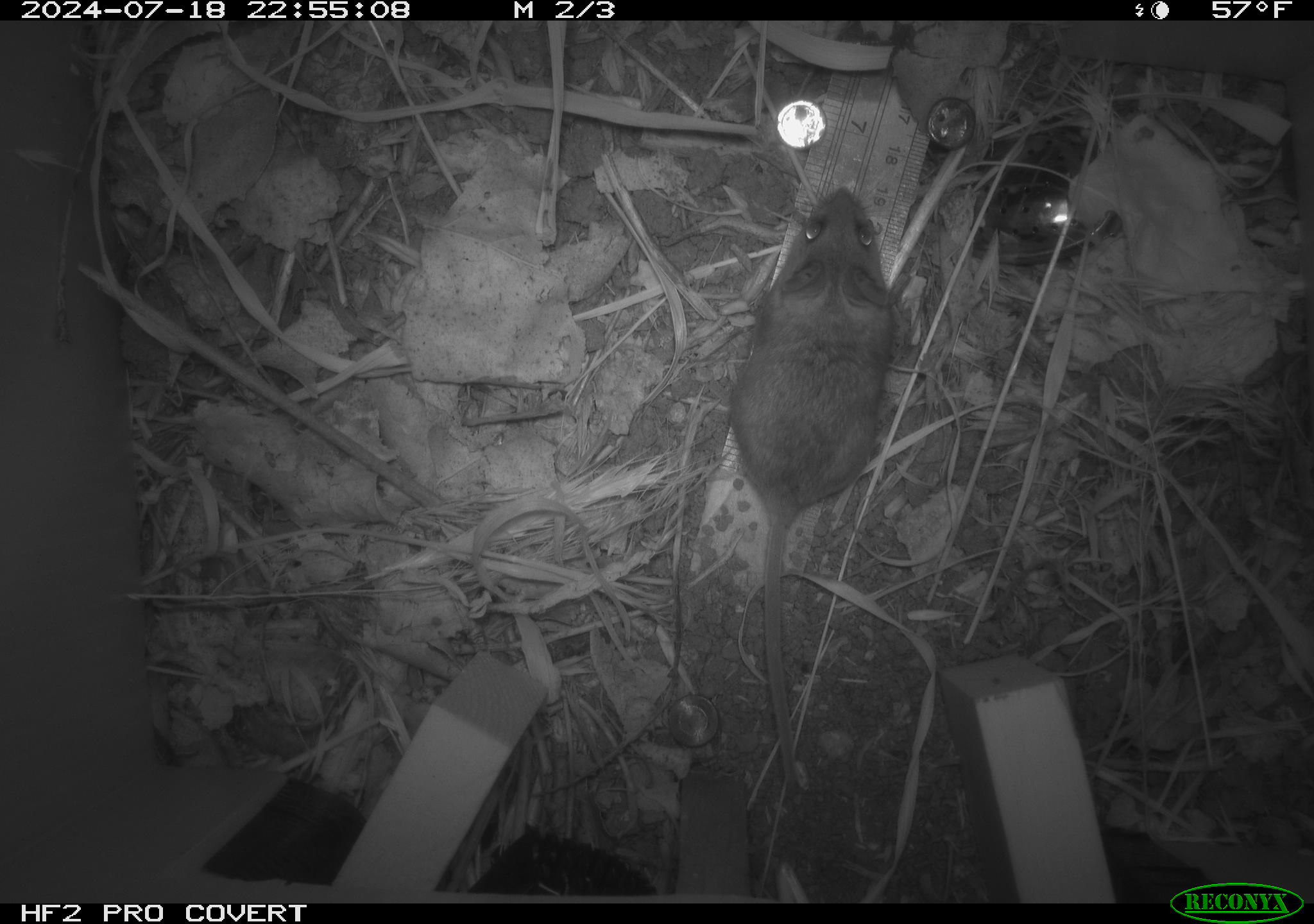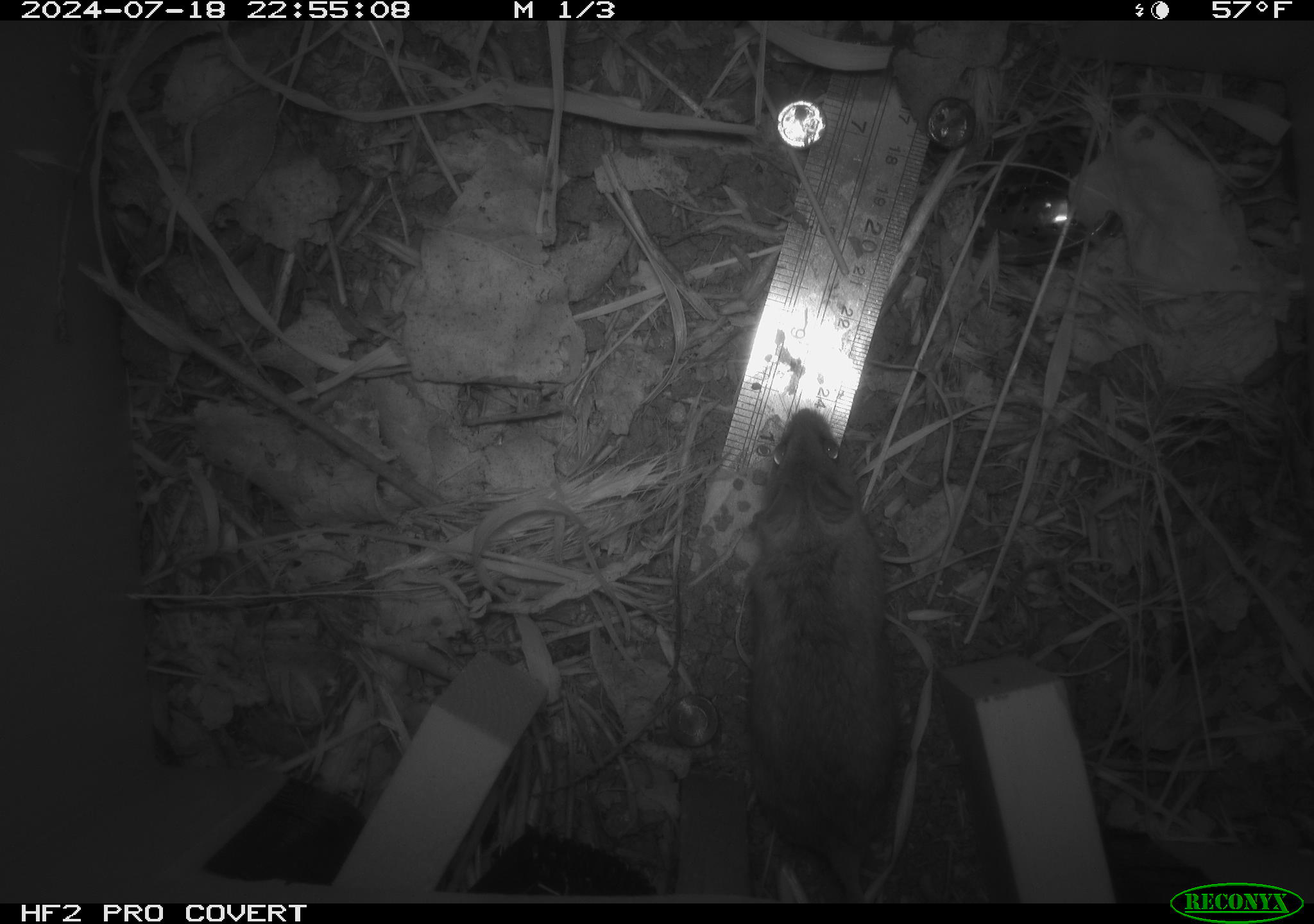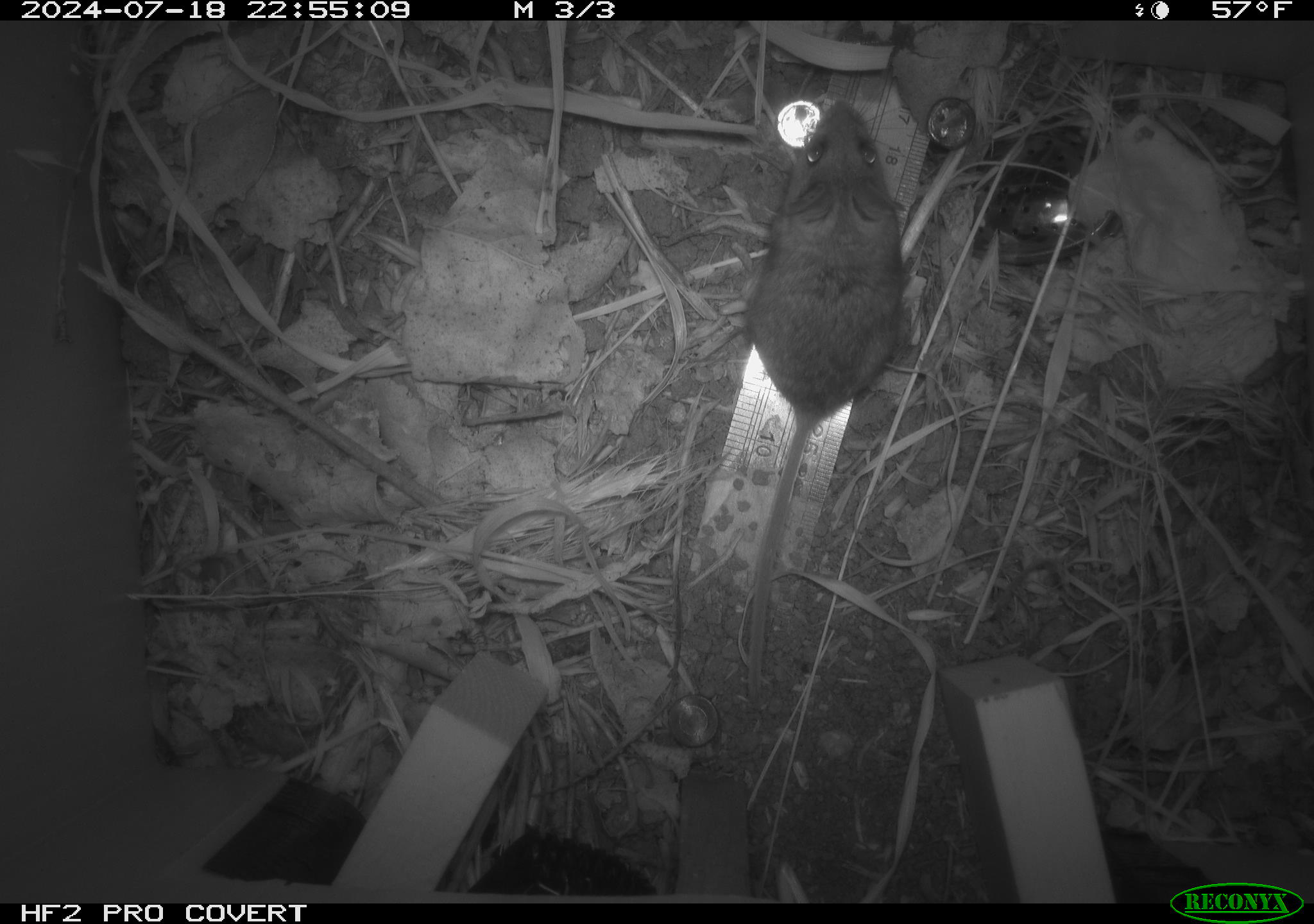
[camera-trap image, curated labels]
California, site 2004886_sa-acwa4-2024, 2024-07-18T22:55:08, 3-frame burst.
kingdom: Animalia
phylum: Chordata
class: Mammalia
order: Rodentia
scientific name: Rodentia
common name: mouse species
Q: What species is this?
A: Mouse species (Rodentia).